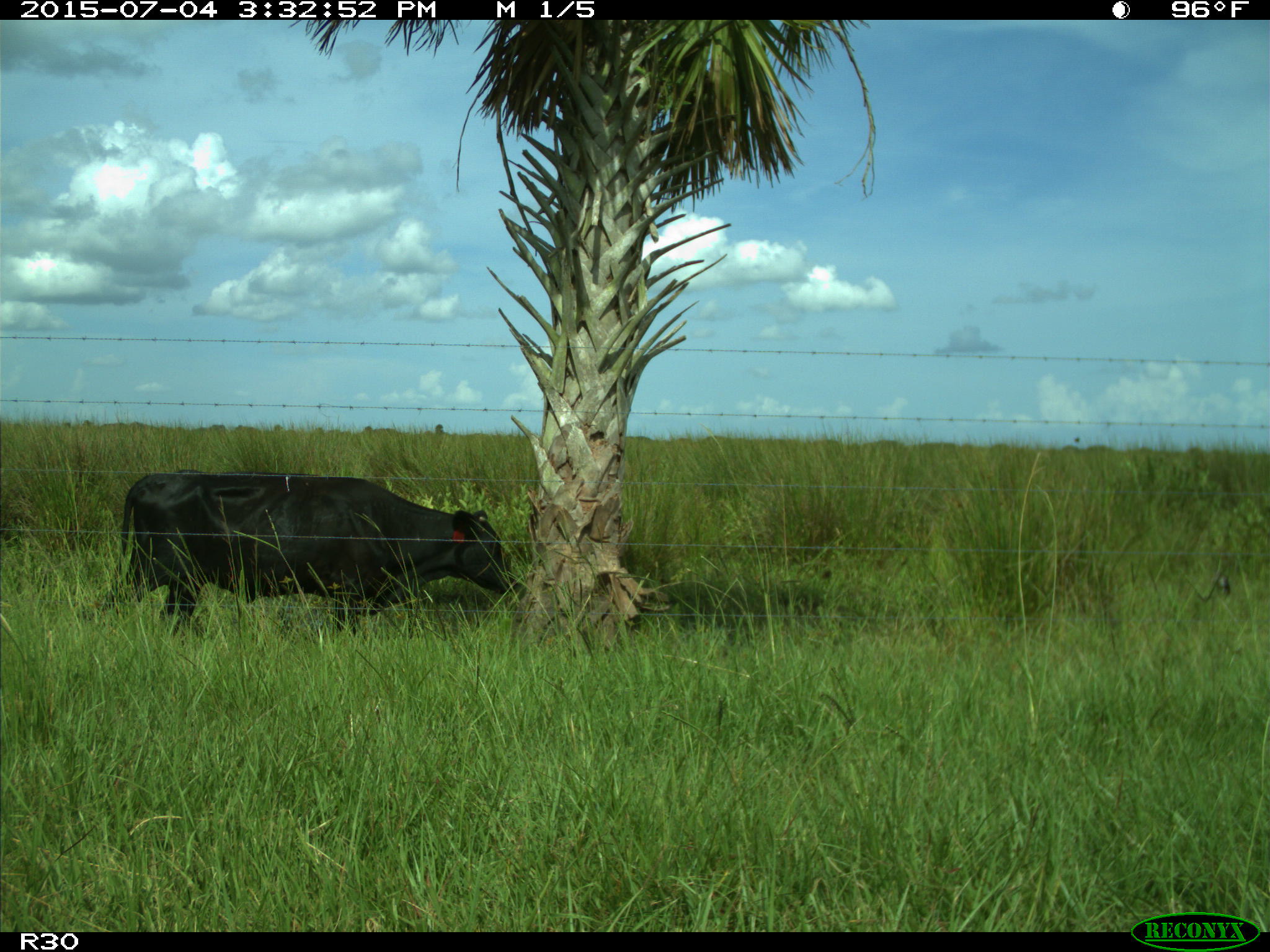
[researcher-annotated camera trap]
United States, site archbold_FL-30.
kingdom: Animalia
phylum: Chordata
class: Mammalia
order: Artiodactyla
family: Bovidae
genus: Bos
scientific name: Bos taurus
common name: domestic cow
Bos taurus (domestic cow).